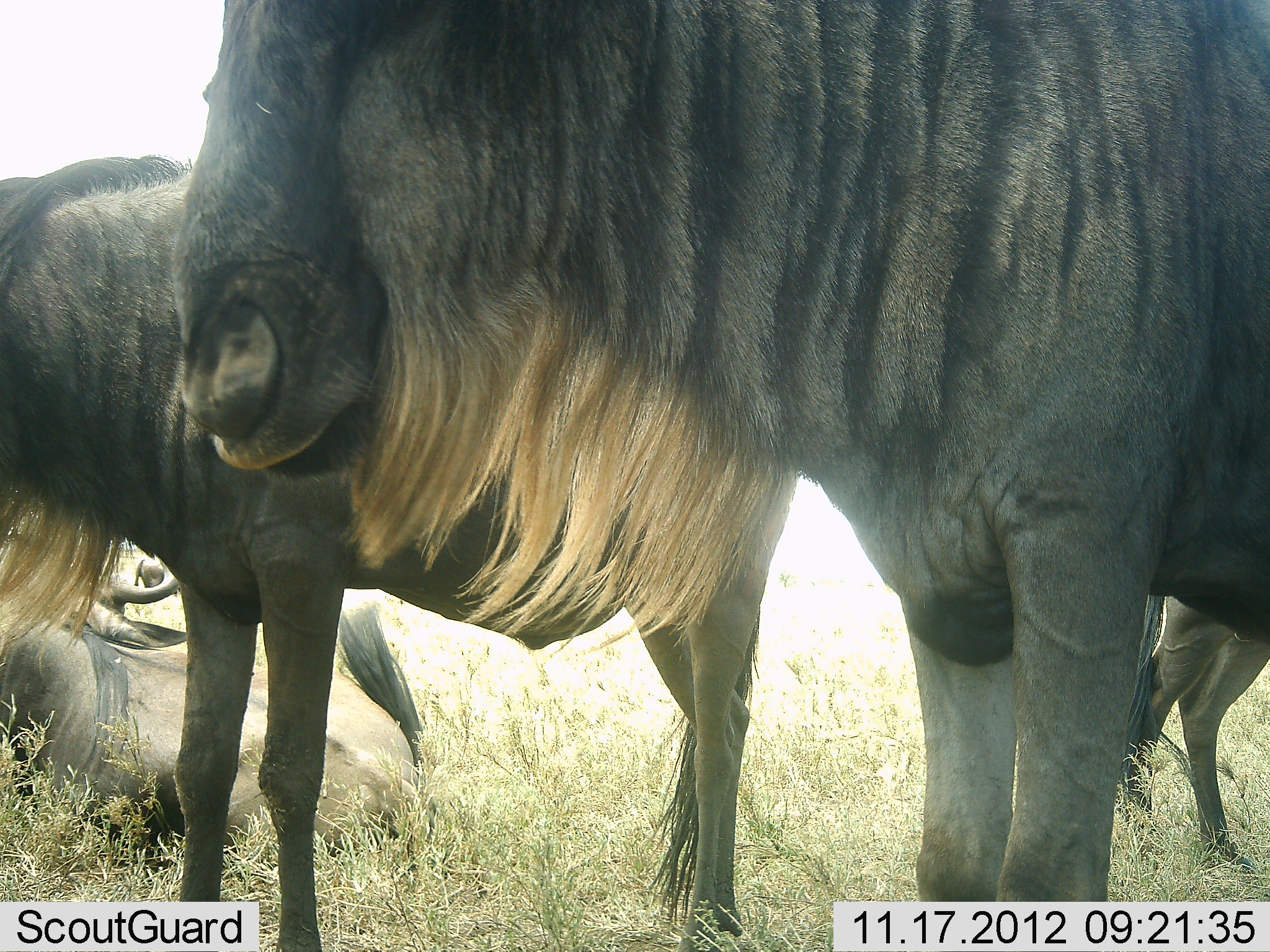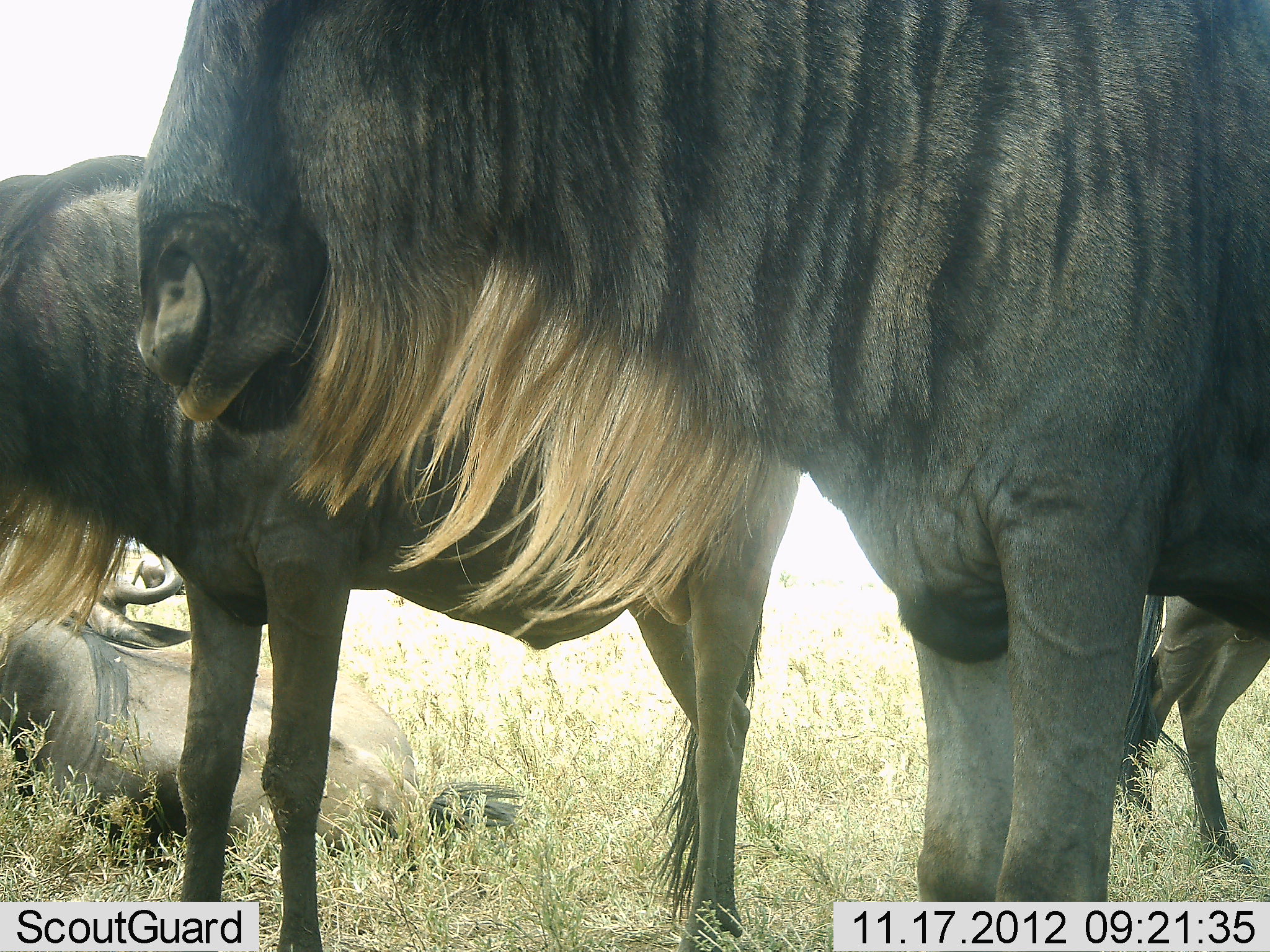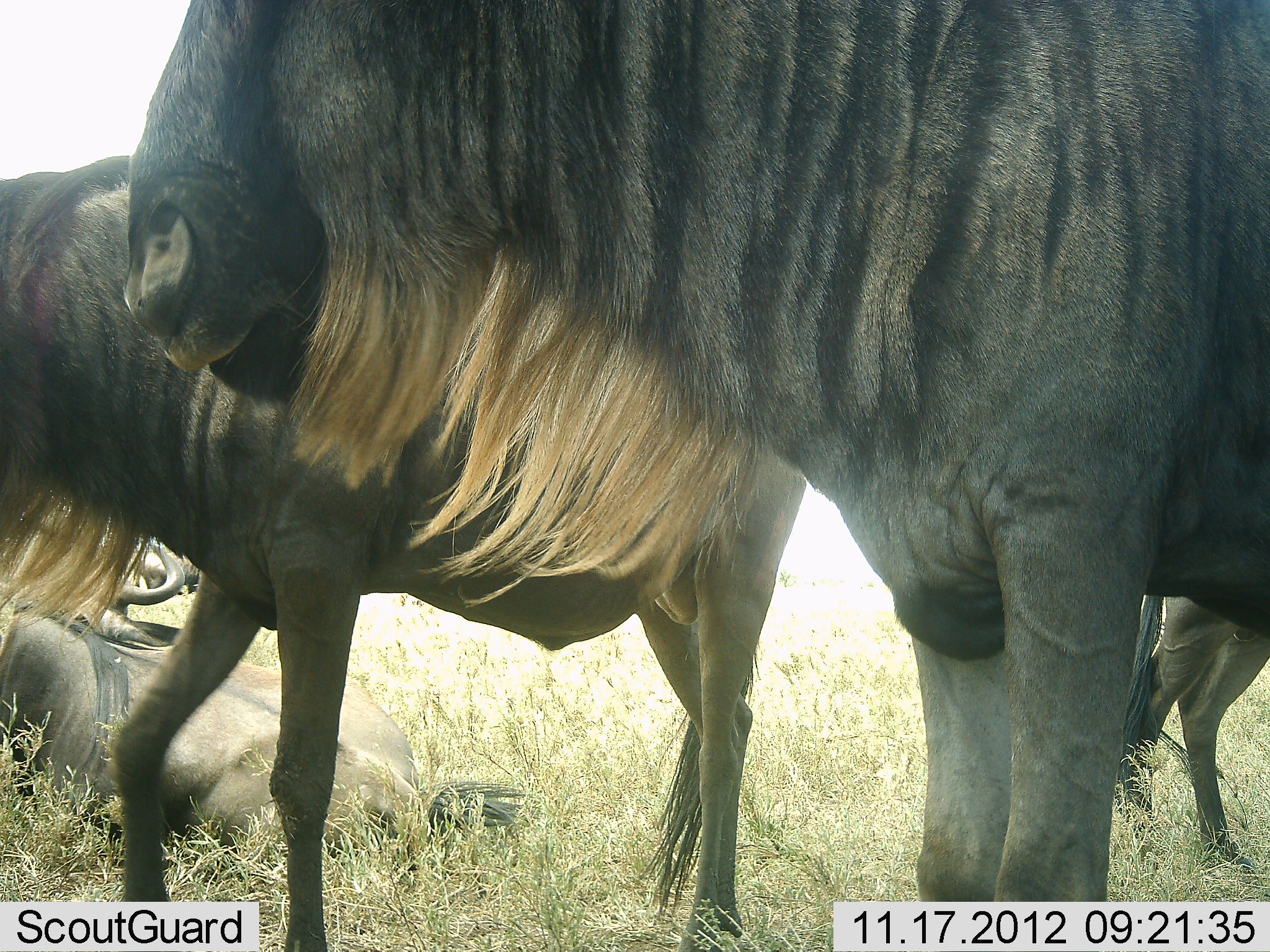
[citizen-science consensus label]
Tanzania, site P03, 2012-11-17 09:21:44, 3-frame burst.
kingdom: Animalia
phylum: Chordata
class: Mammalia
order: Artiodactyla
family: Bovidae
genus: Connochaetes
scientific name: Connochaetes taurinus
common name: blue wildebeest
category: wildebeest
Wildebeest (blue wildebeest) (Connochaetes taurinus), count 4. Behavior (volunteer vote fractions): standing 90%, resting 80%, moving 10%, interacting 0%. Young present (vote fraction): 0%. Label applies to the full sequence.